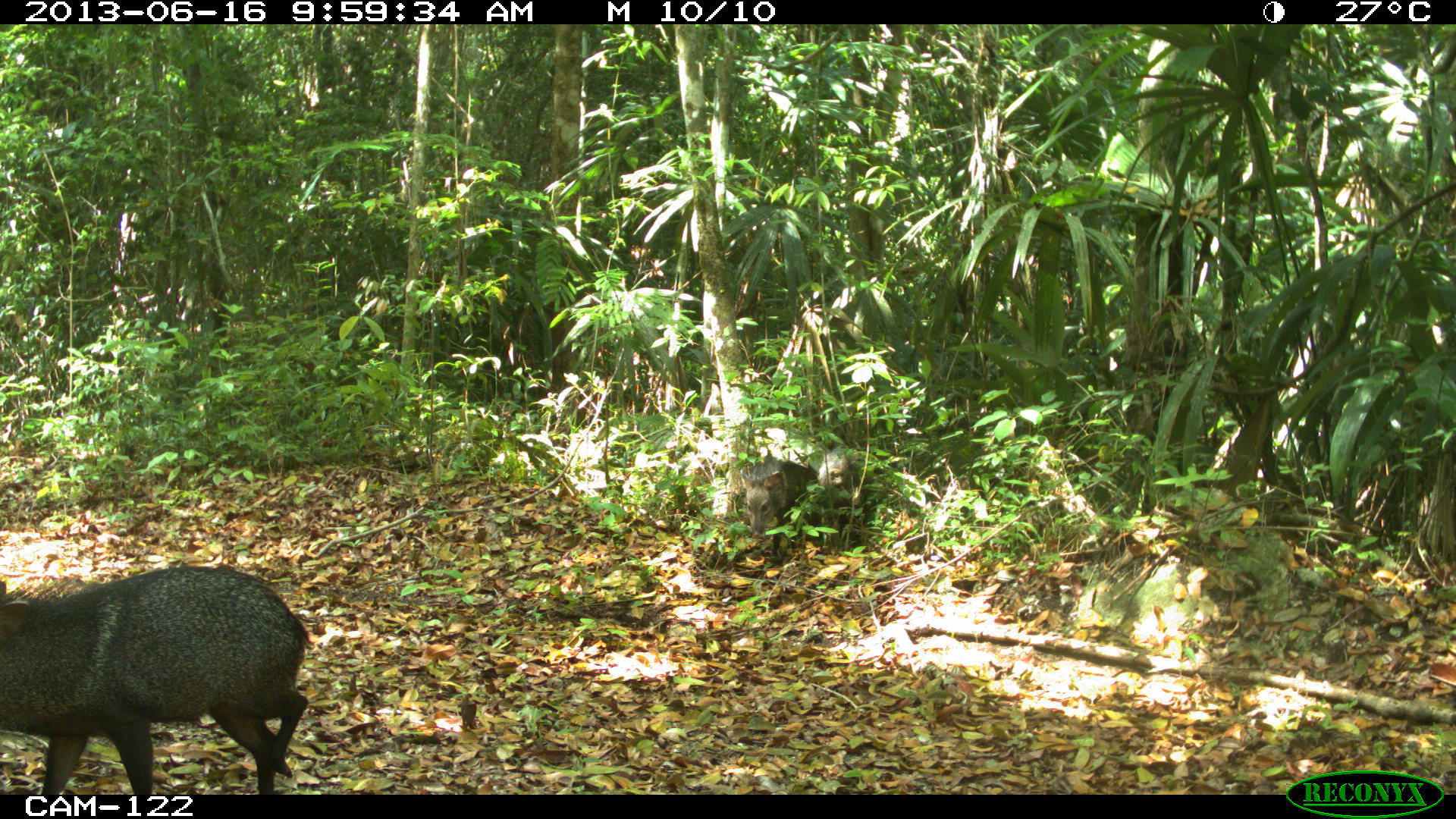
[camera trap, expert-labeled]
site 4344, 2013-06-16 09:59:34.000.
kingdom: Animalia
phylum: Chordata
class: Mammalia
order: Artiodactyla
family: Tayassuidae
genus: Pecari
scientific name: Pecari tajacu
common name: collared peccary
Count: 3.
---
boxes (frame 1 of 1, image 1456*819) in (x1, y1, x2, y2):
pecari tajacu: (0, 565, 313, 793); (739, 458, 819, 560); (815, 451, 867, 545)